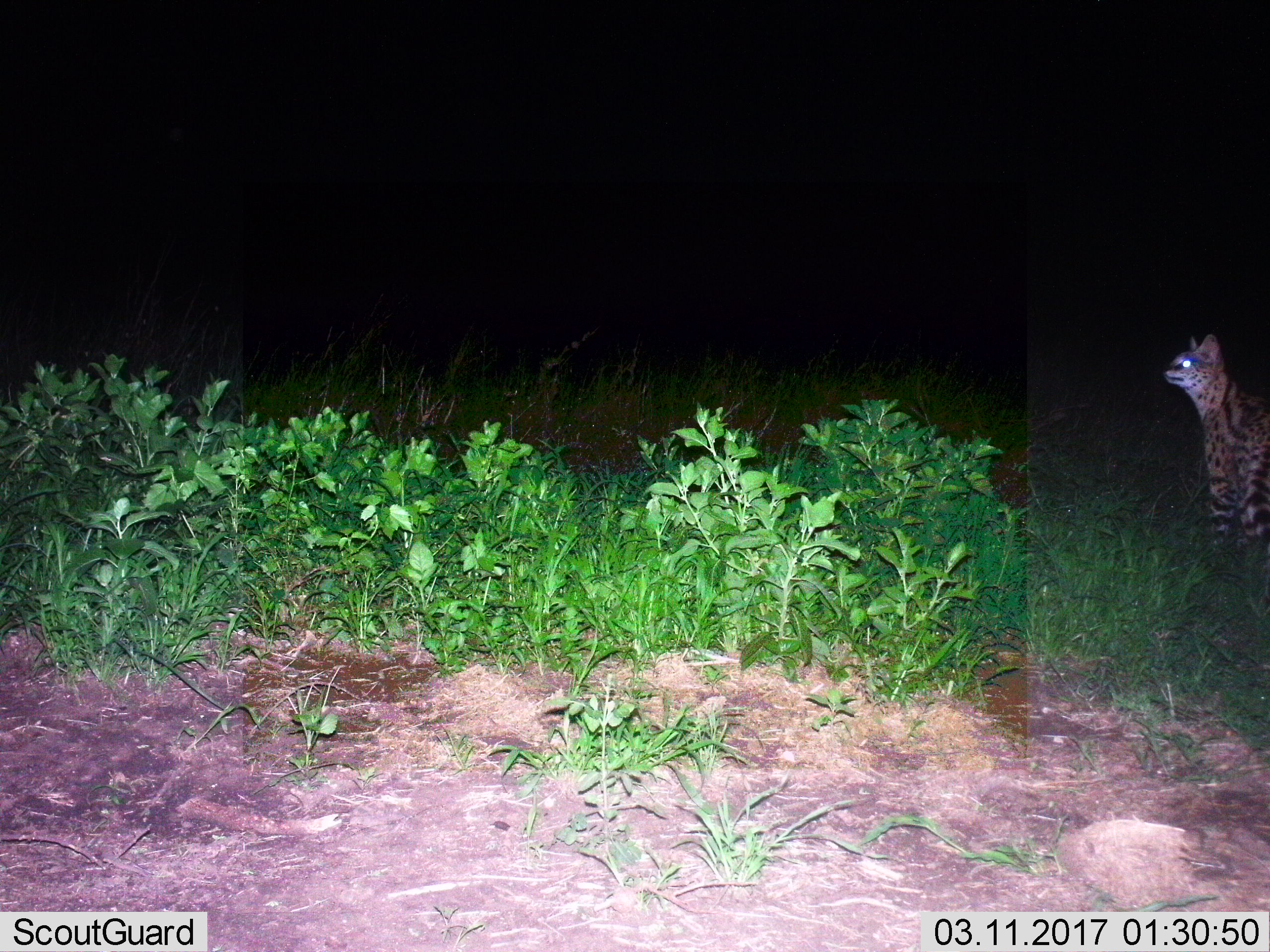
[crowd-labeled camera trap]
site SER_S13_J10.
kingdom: Animalia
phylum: Chordata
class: Mammalia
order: Carnivora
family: Felidae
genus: Leptailurus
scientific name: Leptailurus serval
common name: serval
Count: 1.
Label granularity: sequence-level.